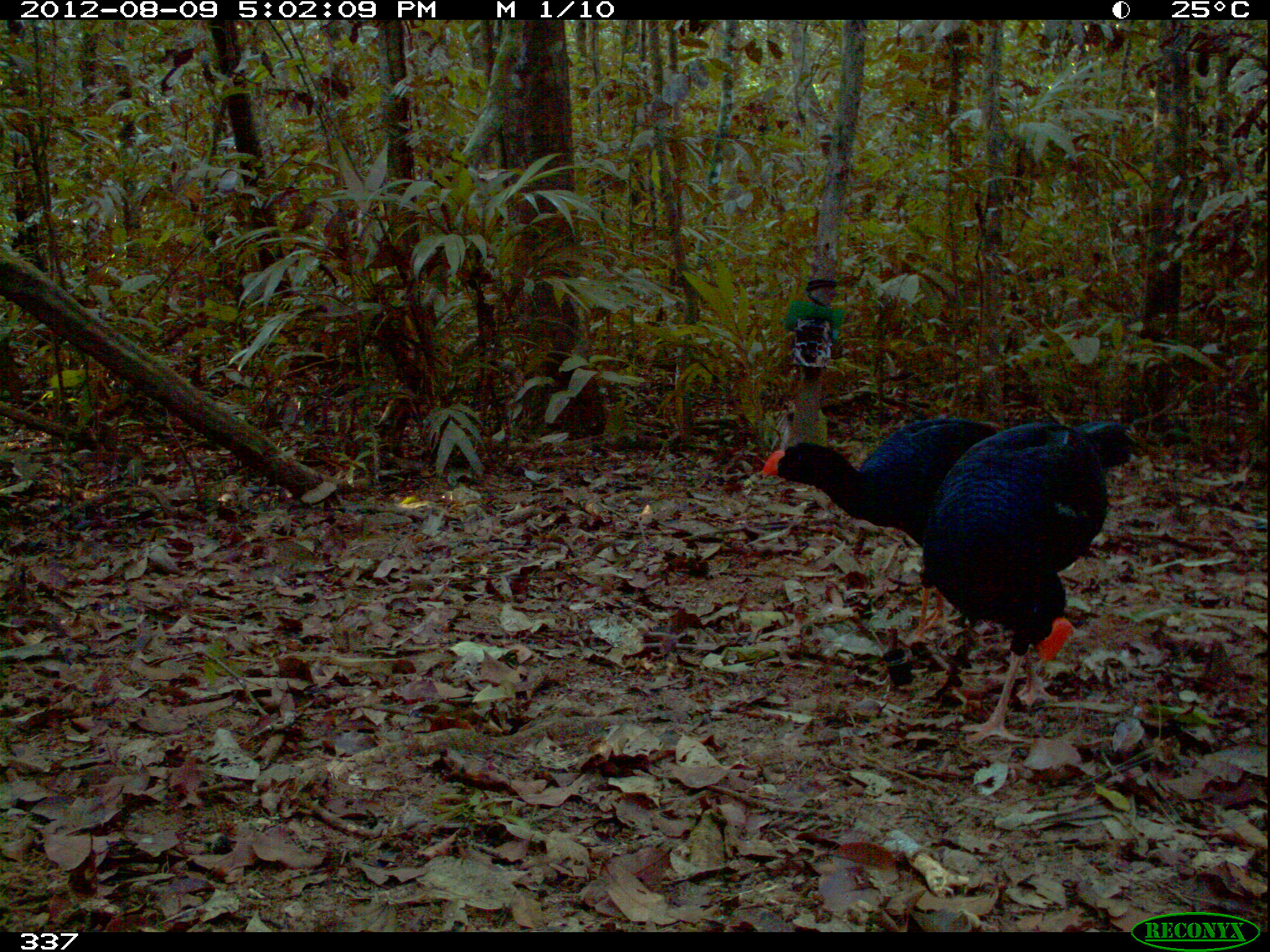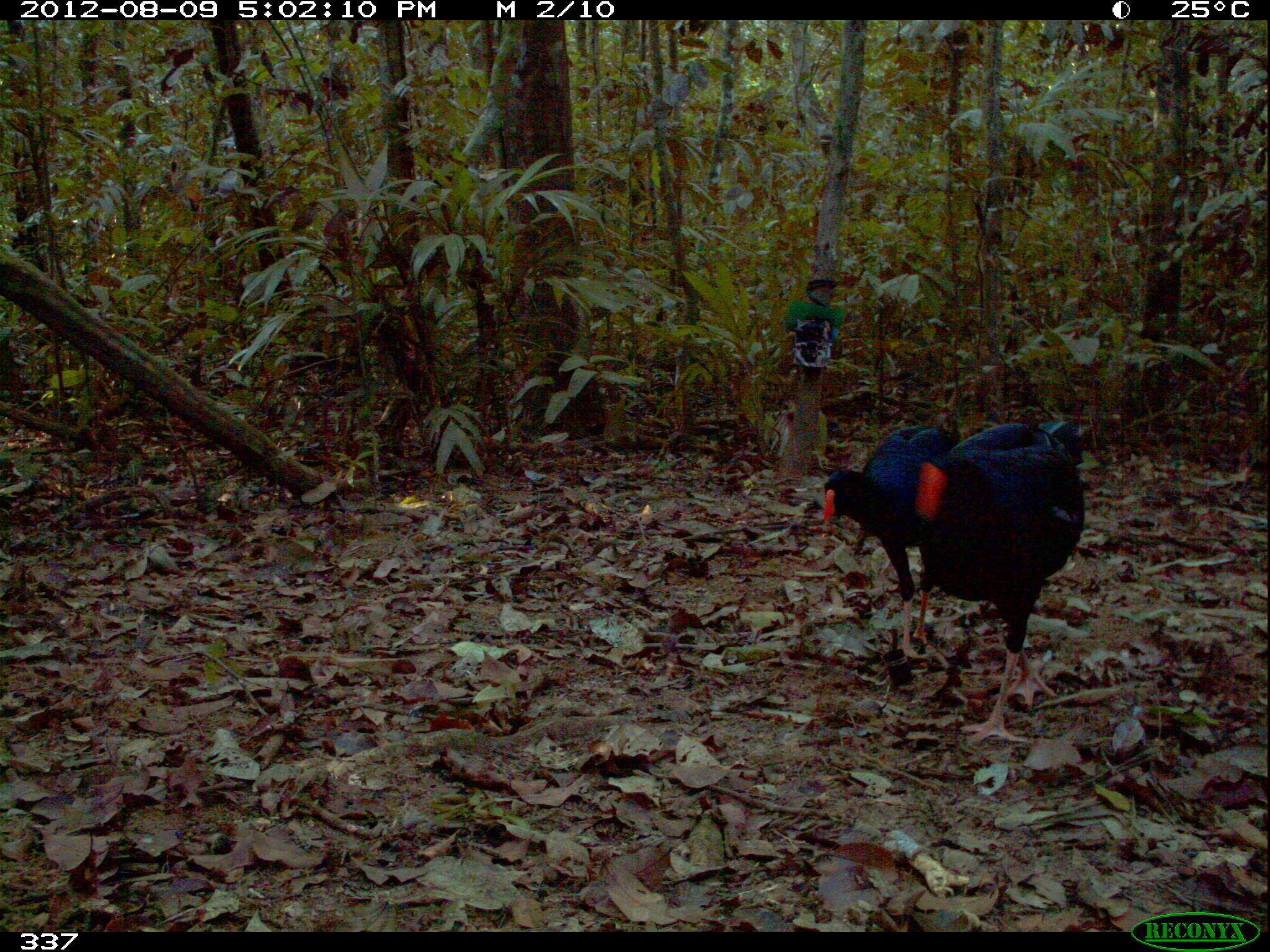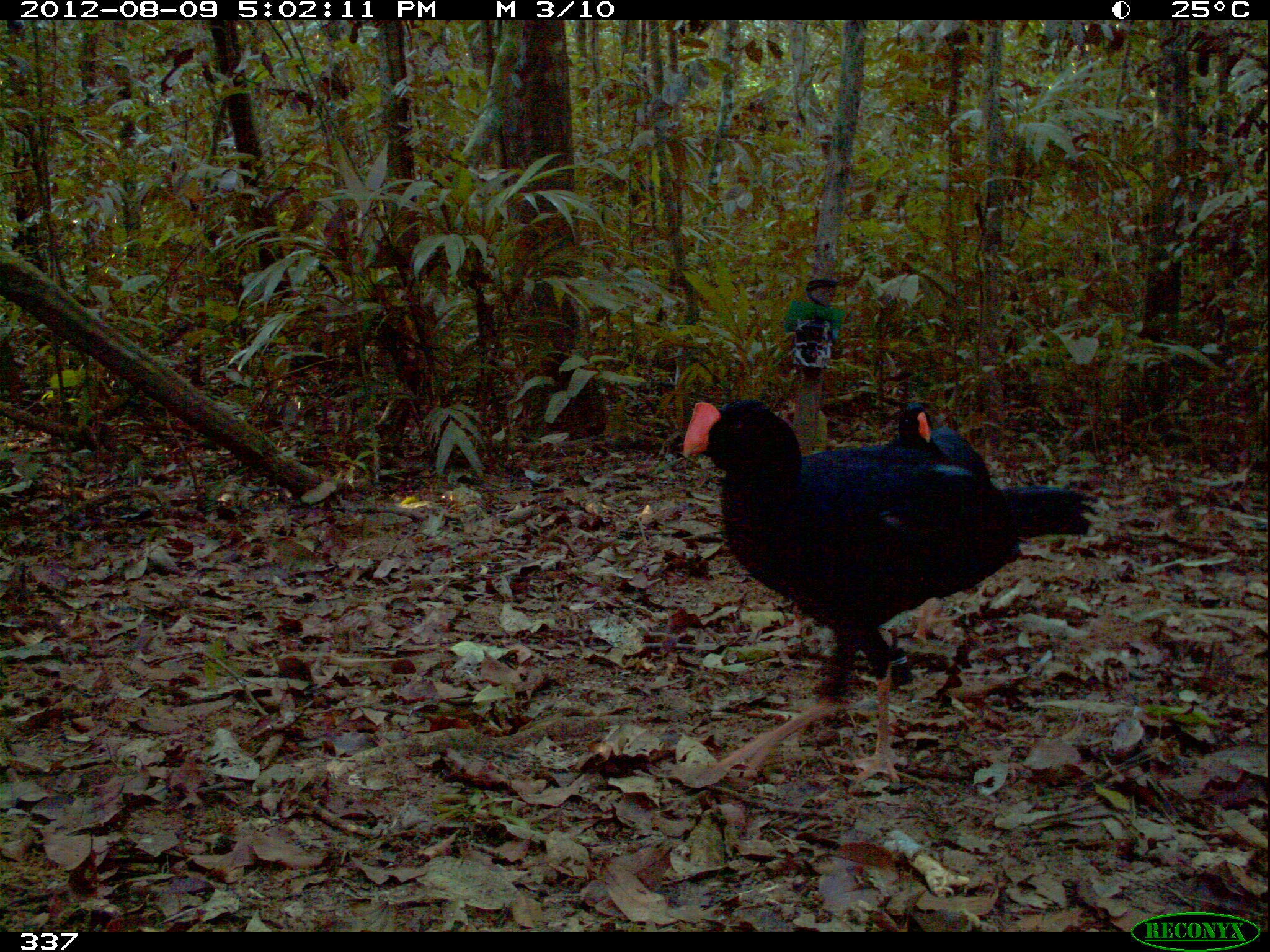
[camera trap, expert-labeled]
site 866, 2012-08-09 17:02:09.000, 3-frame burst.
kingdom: Animalia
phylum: Chordata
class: Aves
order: Galliformes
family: Cracidae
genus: Mitu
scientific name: Mitu tuberosum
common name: razor-billed curassow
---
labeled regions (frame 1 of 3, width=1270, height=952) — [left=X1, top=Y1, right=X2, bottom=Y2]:
mitu tuberosum: [left=916, top=419, right=1137, bottom=745]; [left=759, top=416, right=1004, bottom=649]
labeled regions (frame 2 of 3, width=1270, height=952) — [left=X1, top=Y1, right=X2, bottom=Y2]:
mitu tuberosum: [left=906, top=420, right=1086, bottom=743]; [left=821, top=424, right=963, bottom=659]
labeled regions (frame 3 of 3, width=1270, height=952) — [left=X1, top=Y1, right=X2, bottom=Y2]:
mitu tuberosum: [left=680, top=398, right=1098, bottom=790]; [left=884, top=400, right=988, bottom=638]